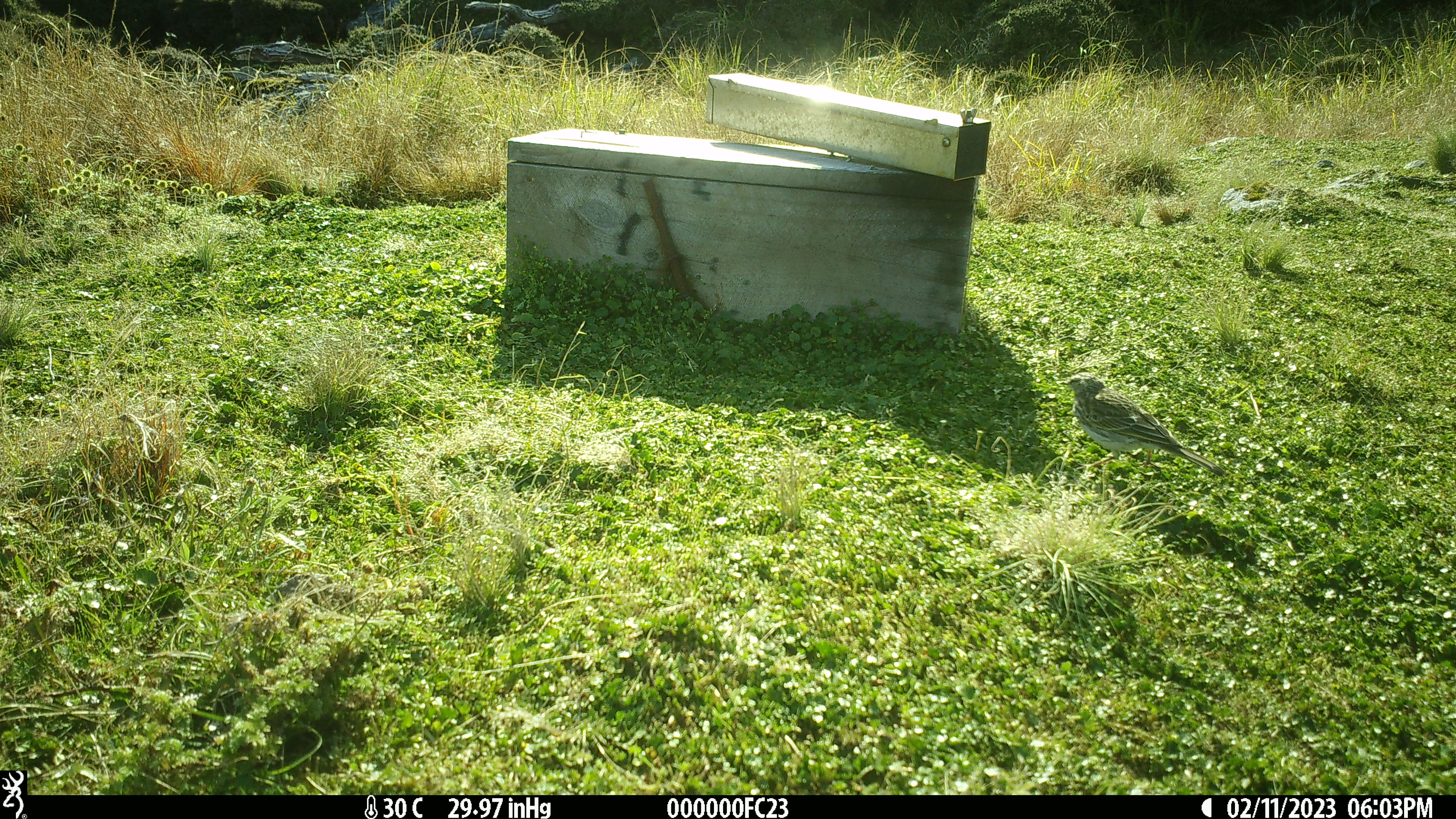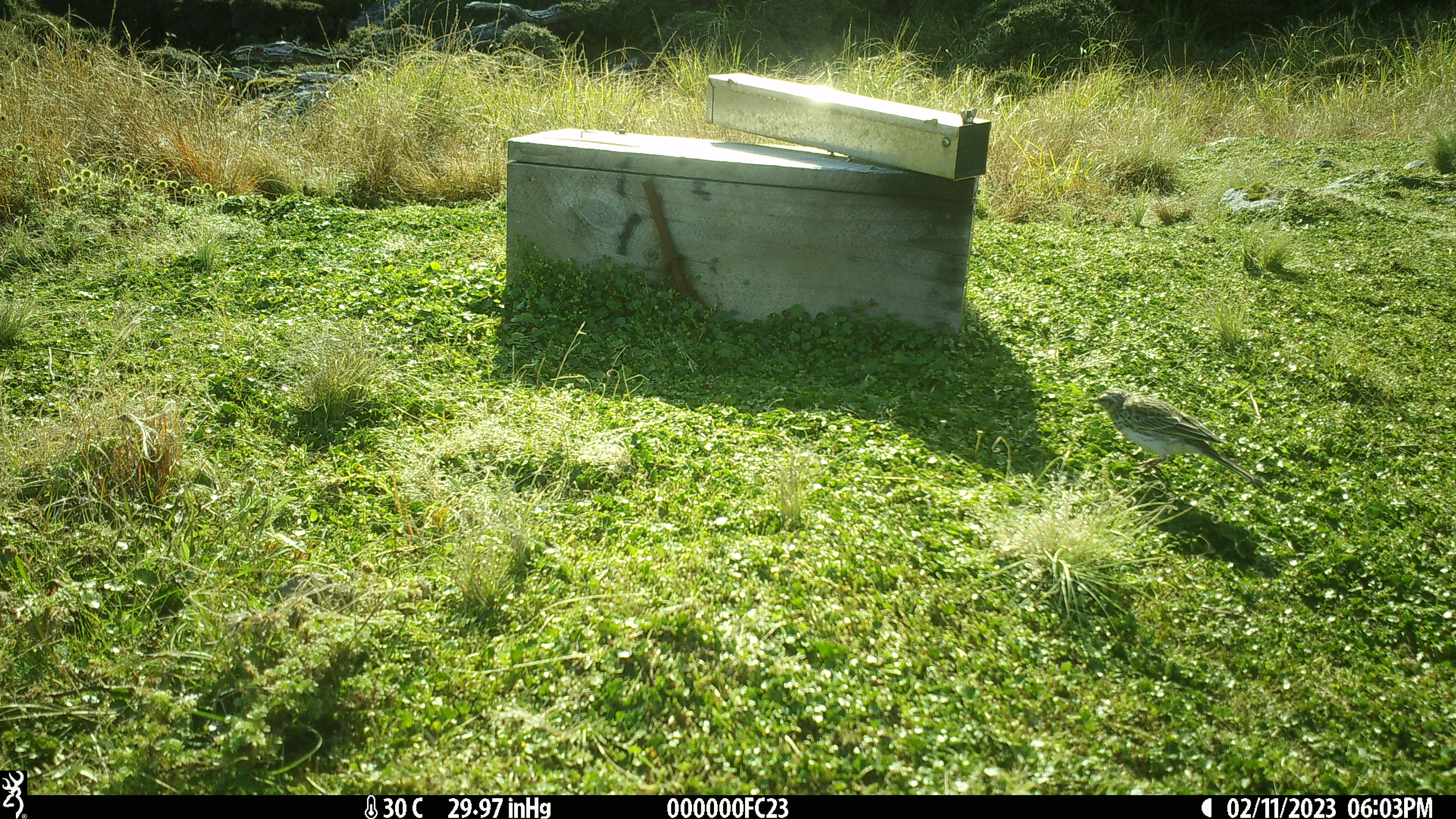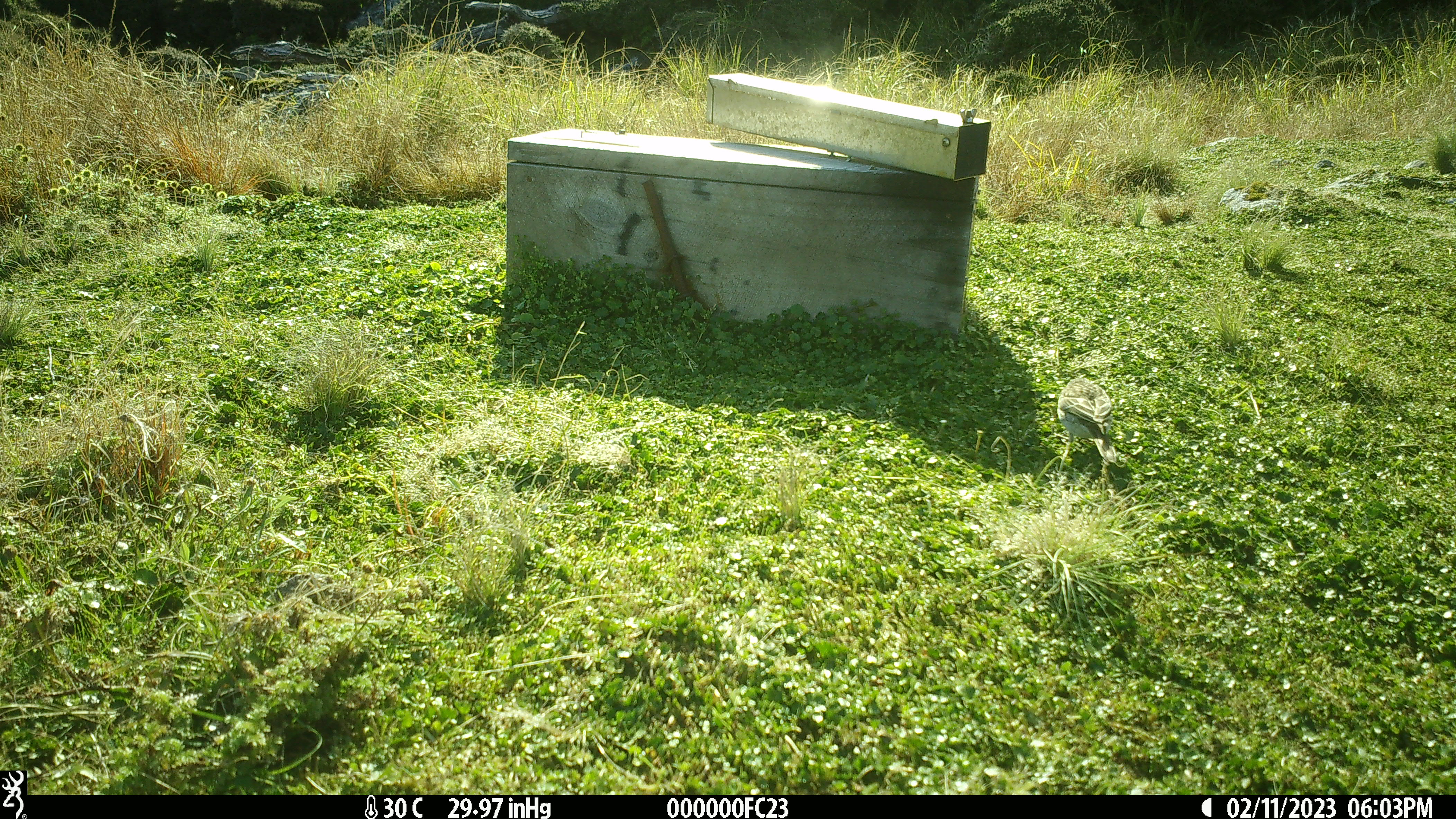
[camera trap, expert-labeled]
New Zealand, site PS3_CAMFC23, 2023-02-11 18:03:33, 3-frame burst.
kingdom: Animalia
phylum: Chordata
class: Aves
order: Passeriformes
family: Motacillidae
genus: Anthus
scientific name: Anthus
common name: pipit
Pipit (Anthus).